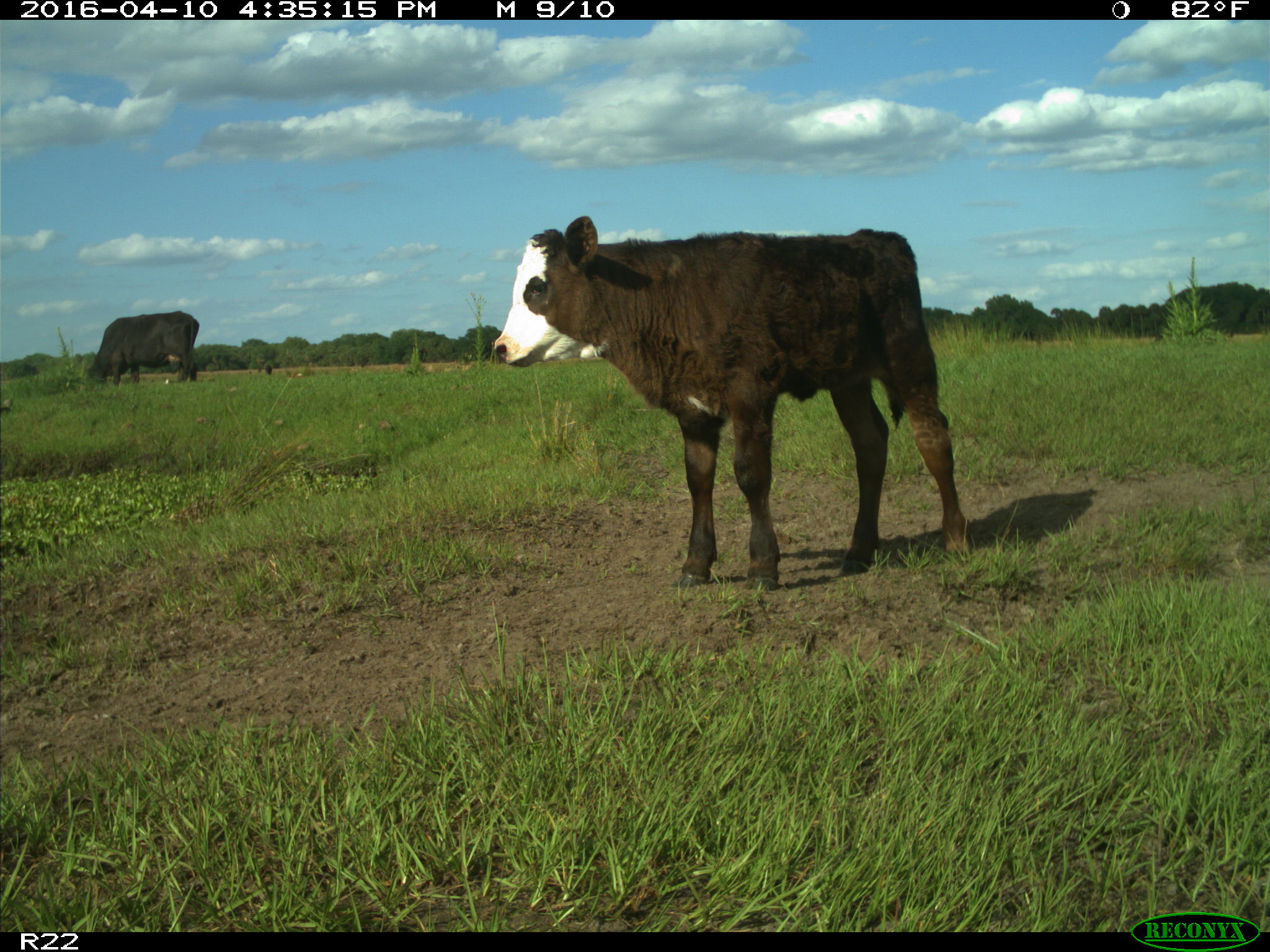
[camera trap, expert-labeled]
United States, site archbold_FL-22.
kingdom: Animalia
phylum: Chordata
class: Mammalia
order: Artiodactyla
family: Bovidae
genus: Bos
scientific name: Bos taurus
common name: domestic cow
Bos taurus (domestic cow).